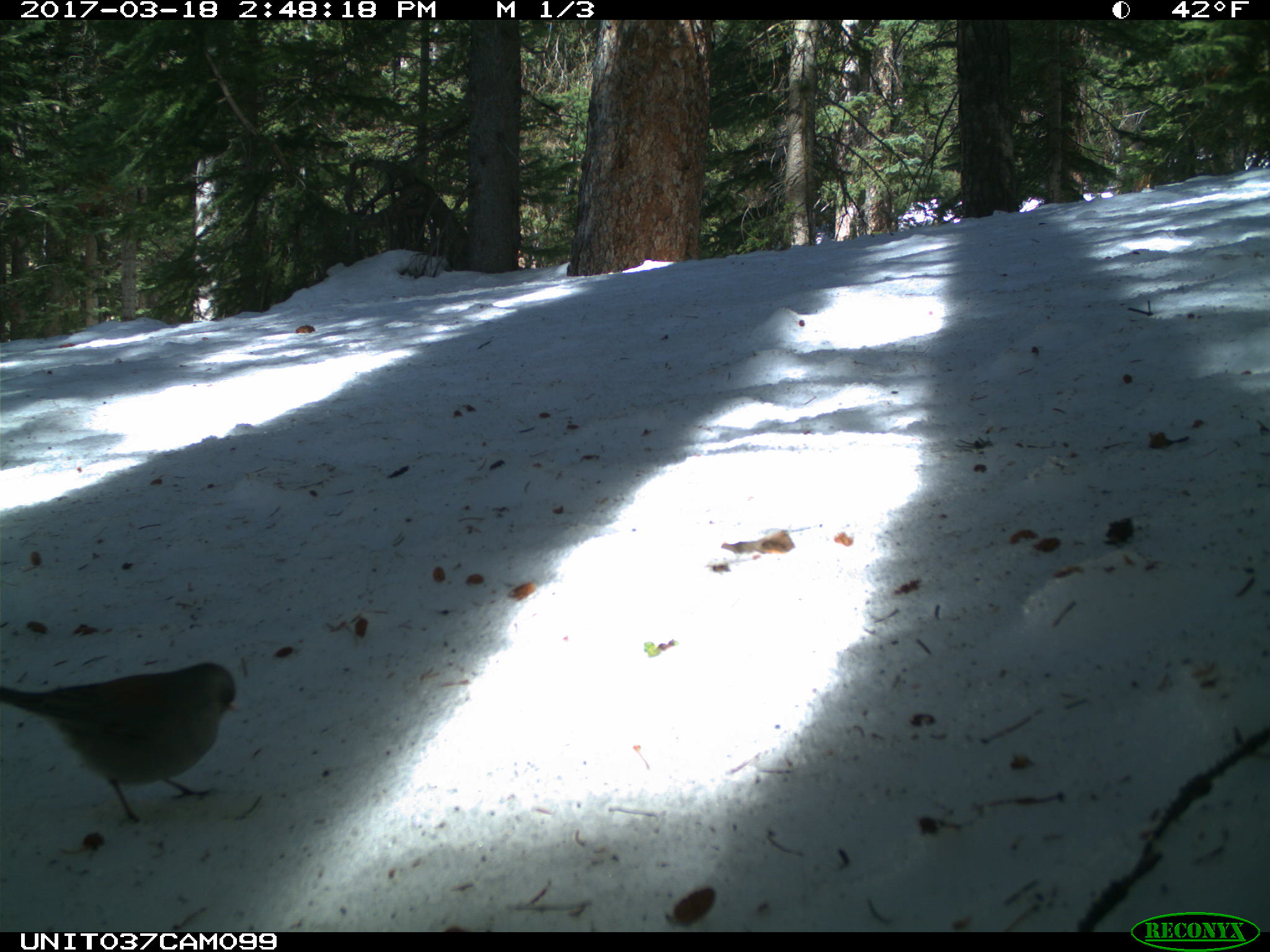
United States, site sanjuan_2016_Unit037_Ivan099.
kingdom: Animalia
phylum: Chordata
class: Aves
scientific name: Aves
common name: birds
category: unidentified bird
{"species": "unidentified bird (birds) (Aves)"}